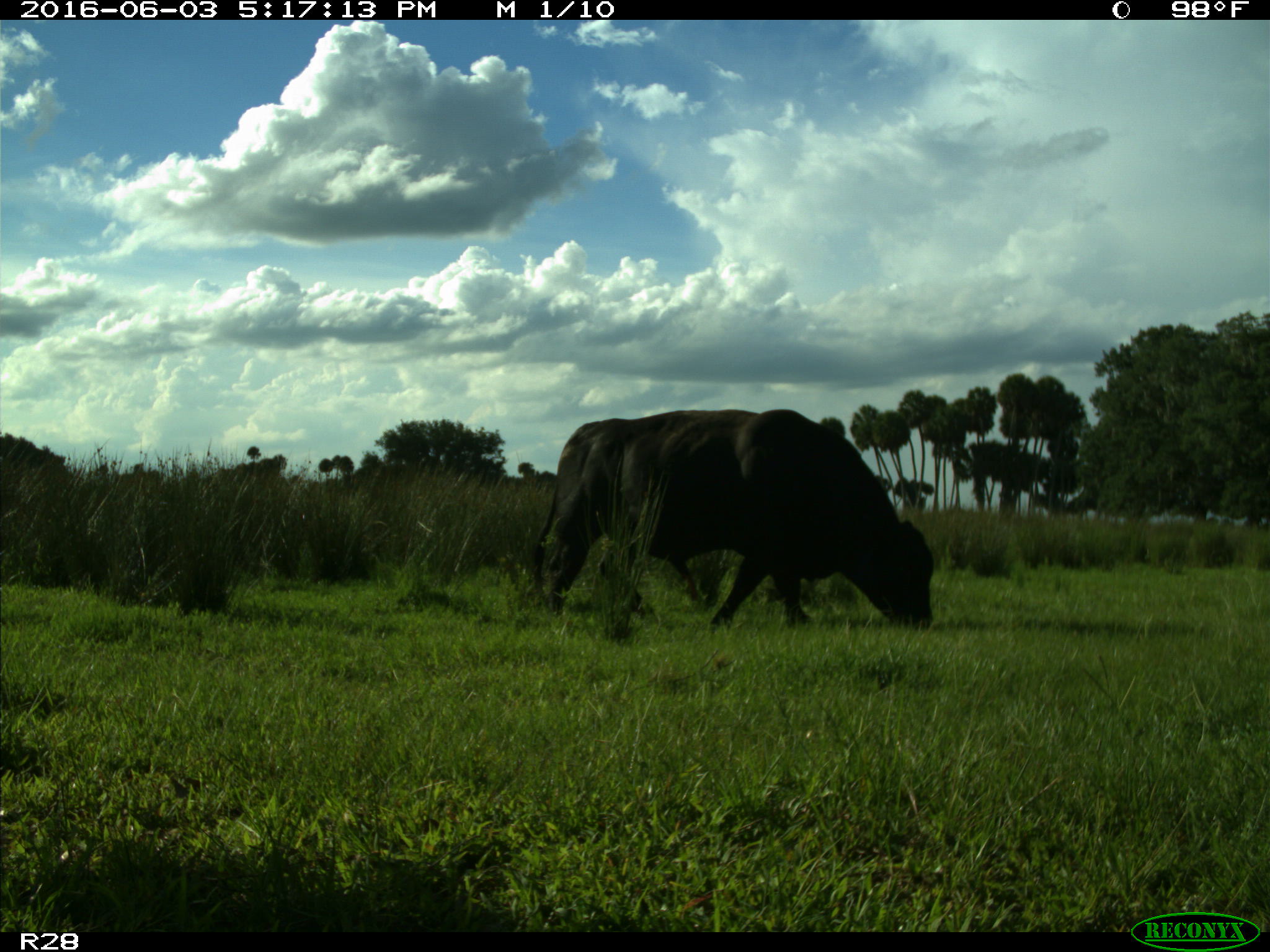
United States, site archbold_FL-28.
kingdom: Animalia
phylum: Chordata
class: Mammalia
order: Artiodactyla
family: Bovidae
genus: Bos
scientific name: Bos taurus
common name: domestic cow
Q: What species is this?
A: Bos taurus (domestic cow).